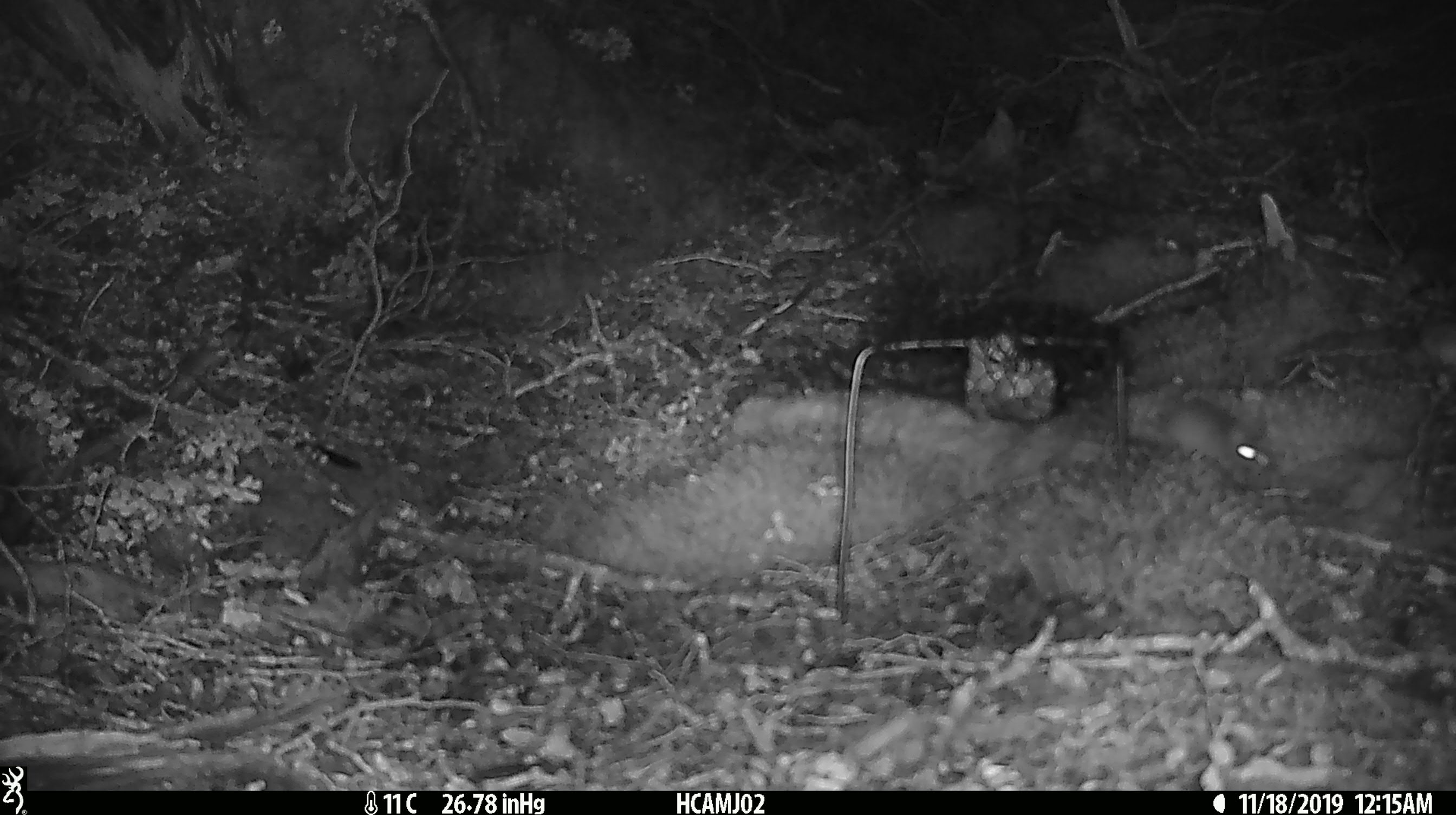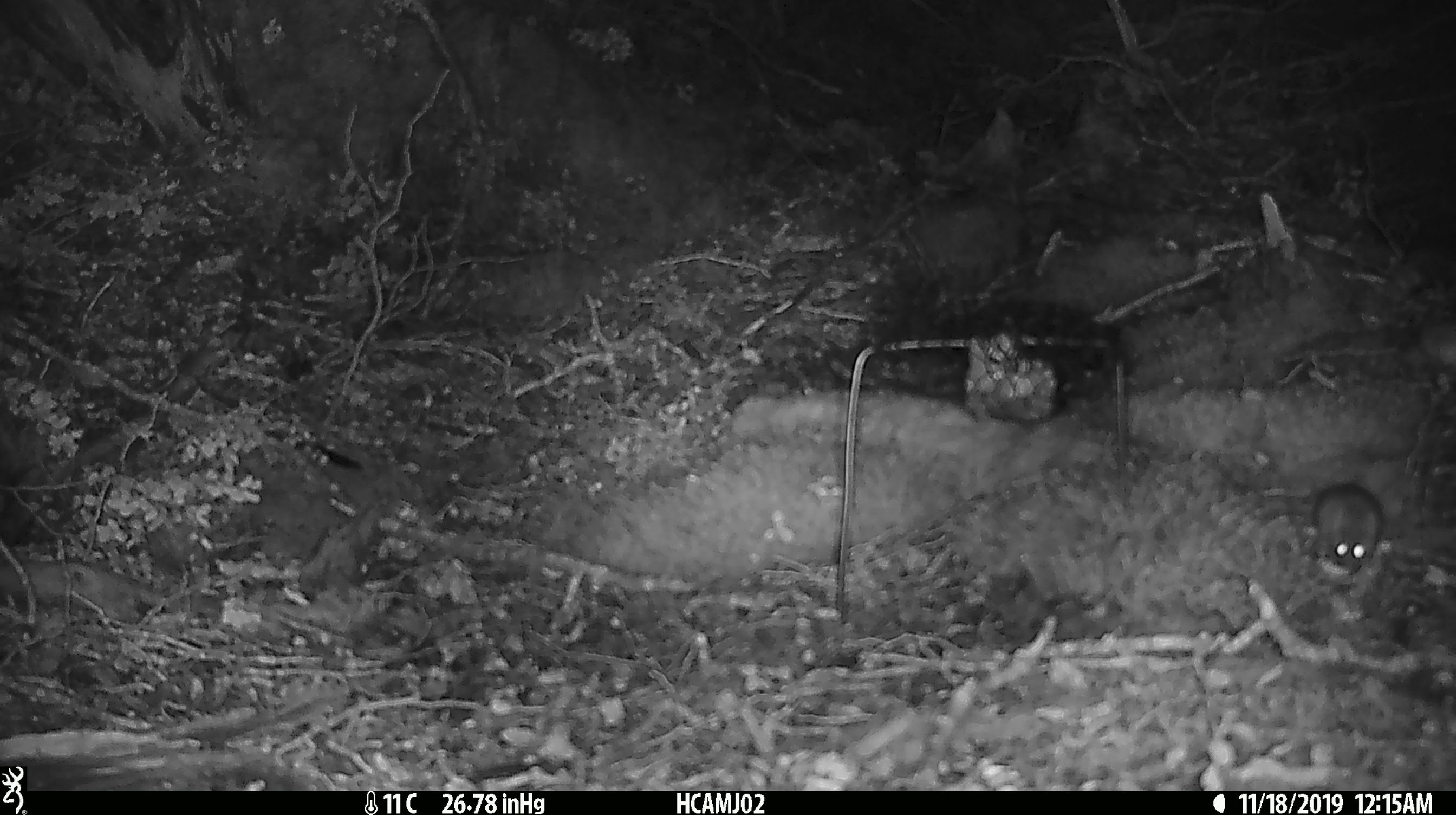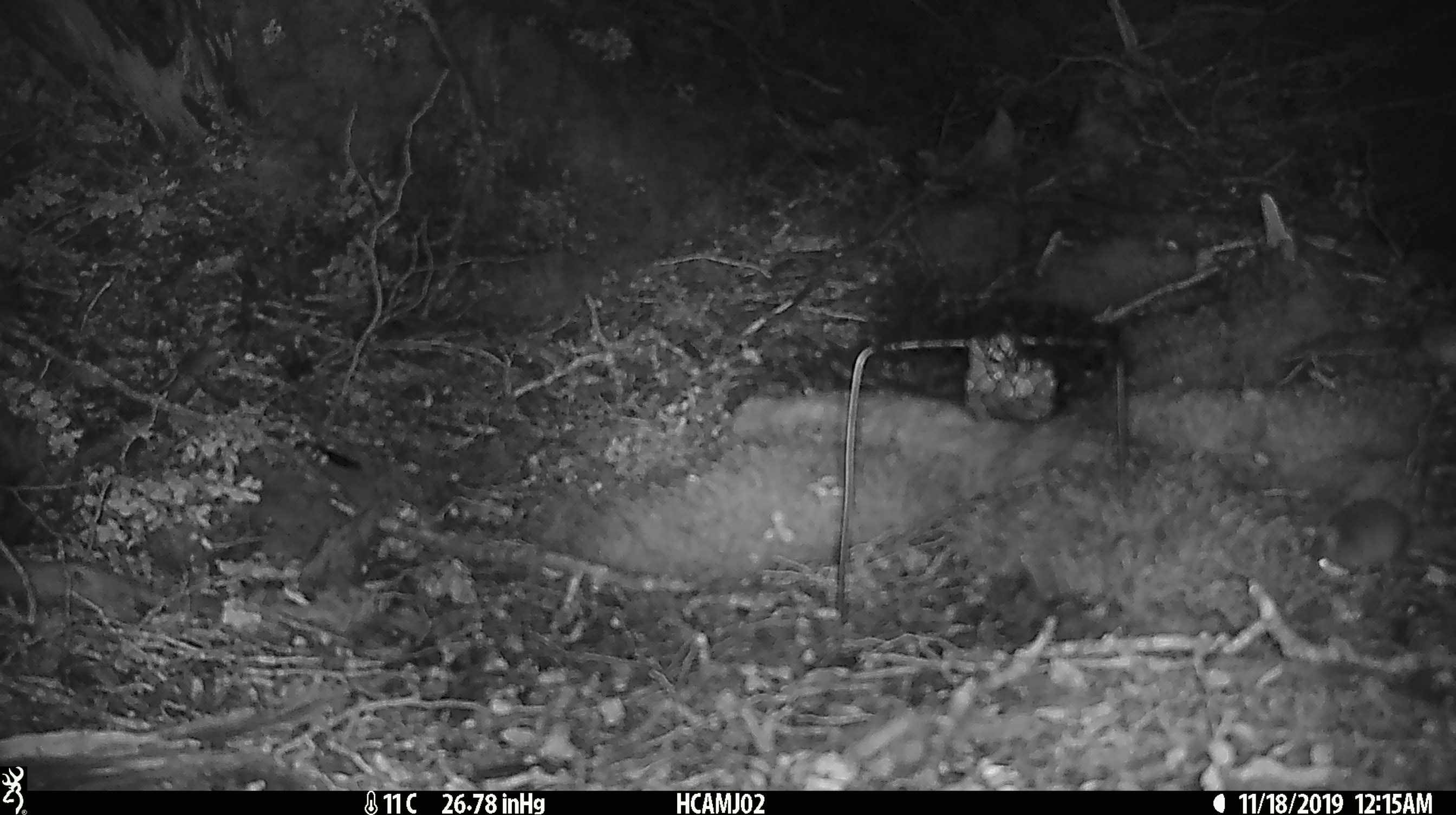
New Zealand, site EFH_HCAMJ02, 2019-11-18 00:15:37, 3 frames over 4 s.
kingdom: Animalia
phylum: Chordata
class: Mammalia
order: Rodentia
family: Muridae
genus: Mus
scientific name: Mus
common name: mouse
Mouse (Mus).